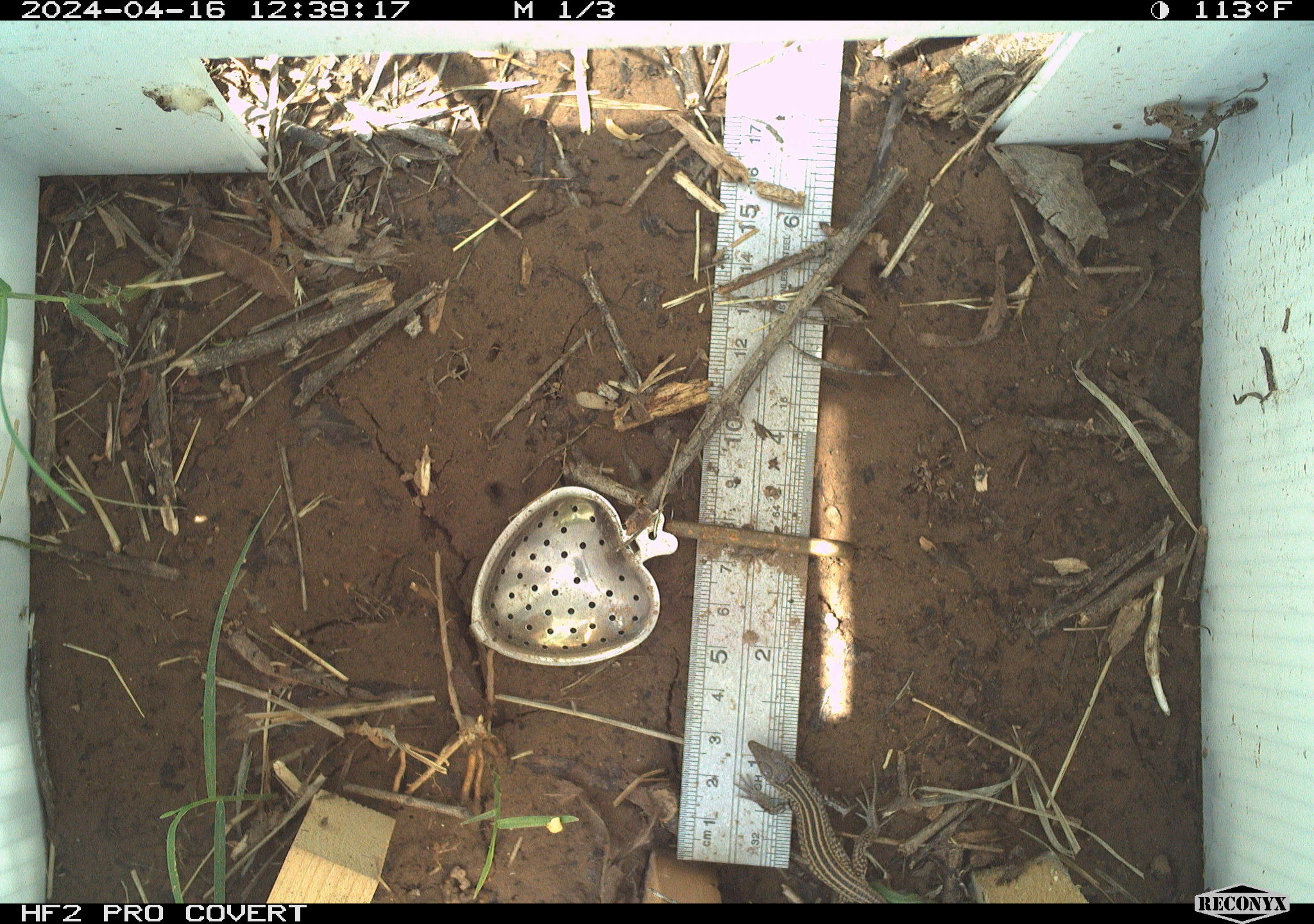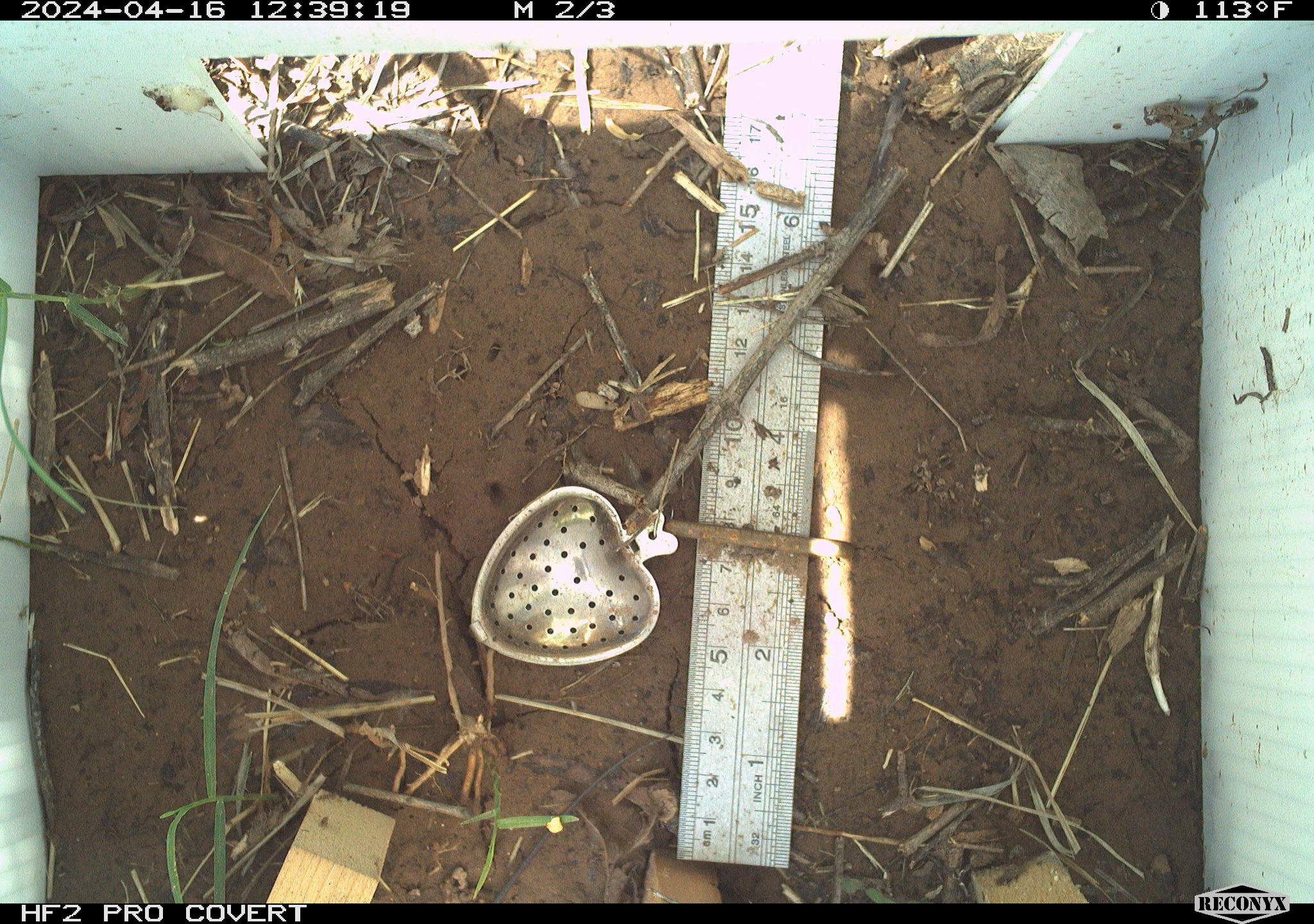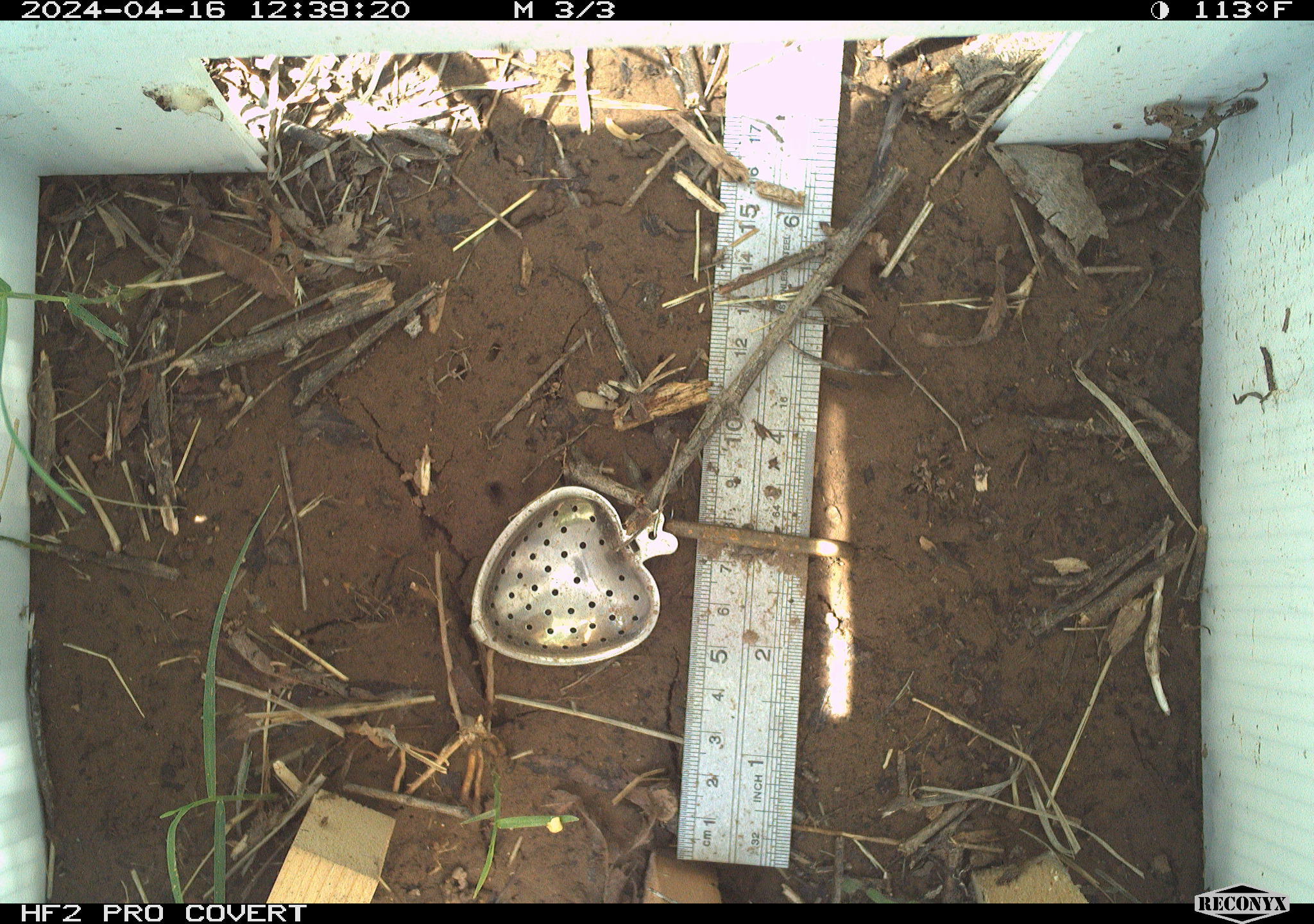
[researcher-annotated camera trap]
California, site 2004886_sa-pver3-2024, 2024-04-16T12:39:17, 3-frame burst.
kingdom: Animalia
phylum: Chordata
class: Reptilia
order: Squamata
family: Teiidae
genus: Aspidoscelis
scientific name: Aspidoscelis tigris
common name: western whiptail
Western whiptail (Aspidoscelis tigris).